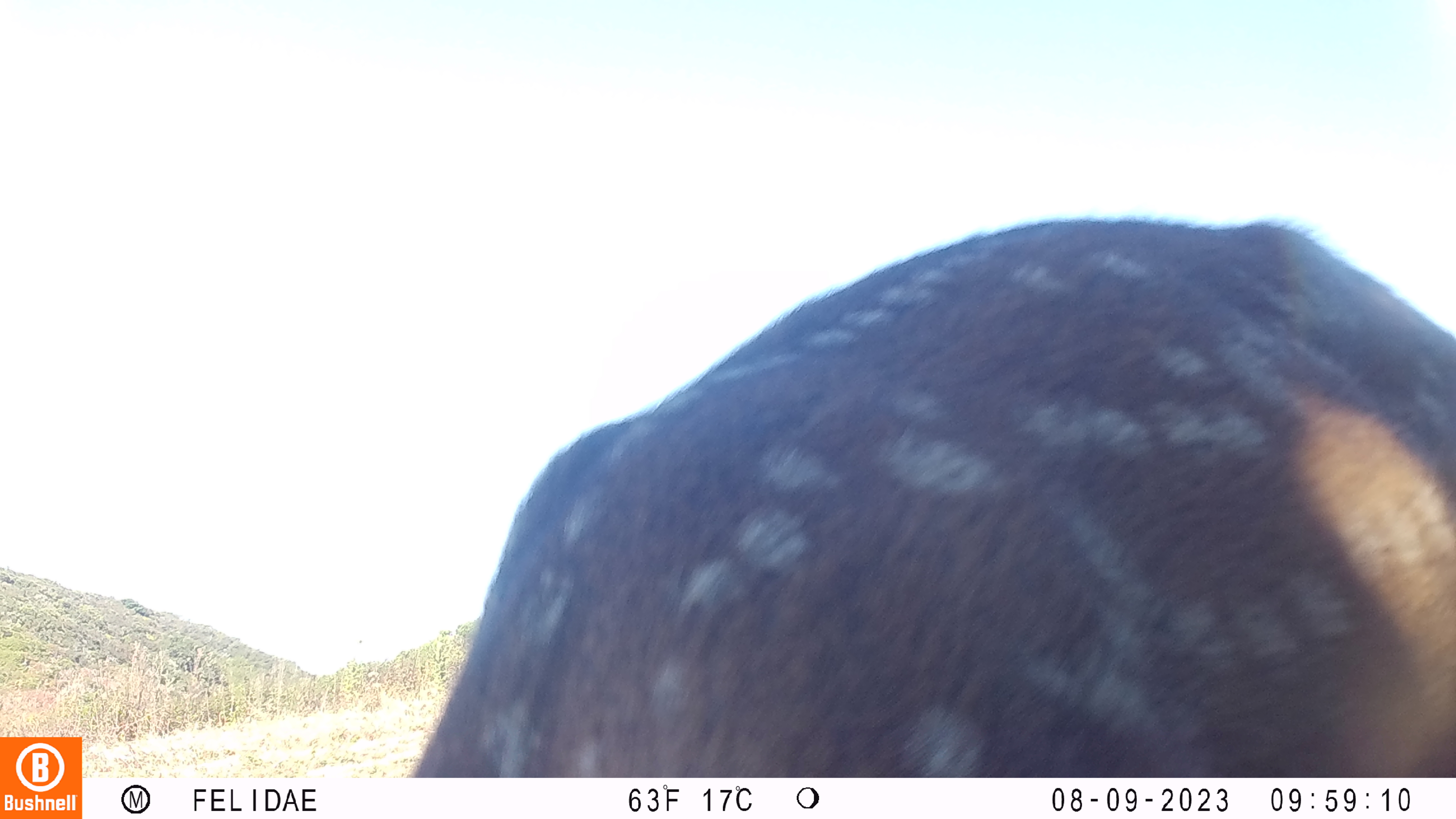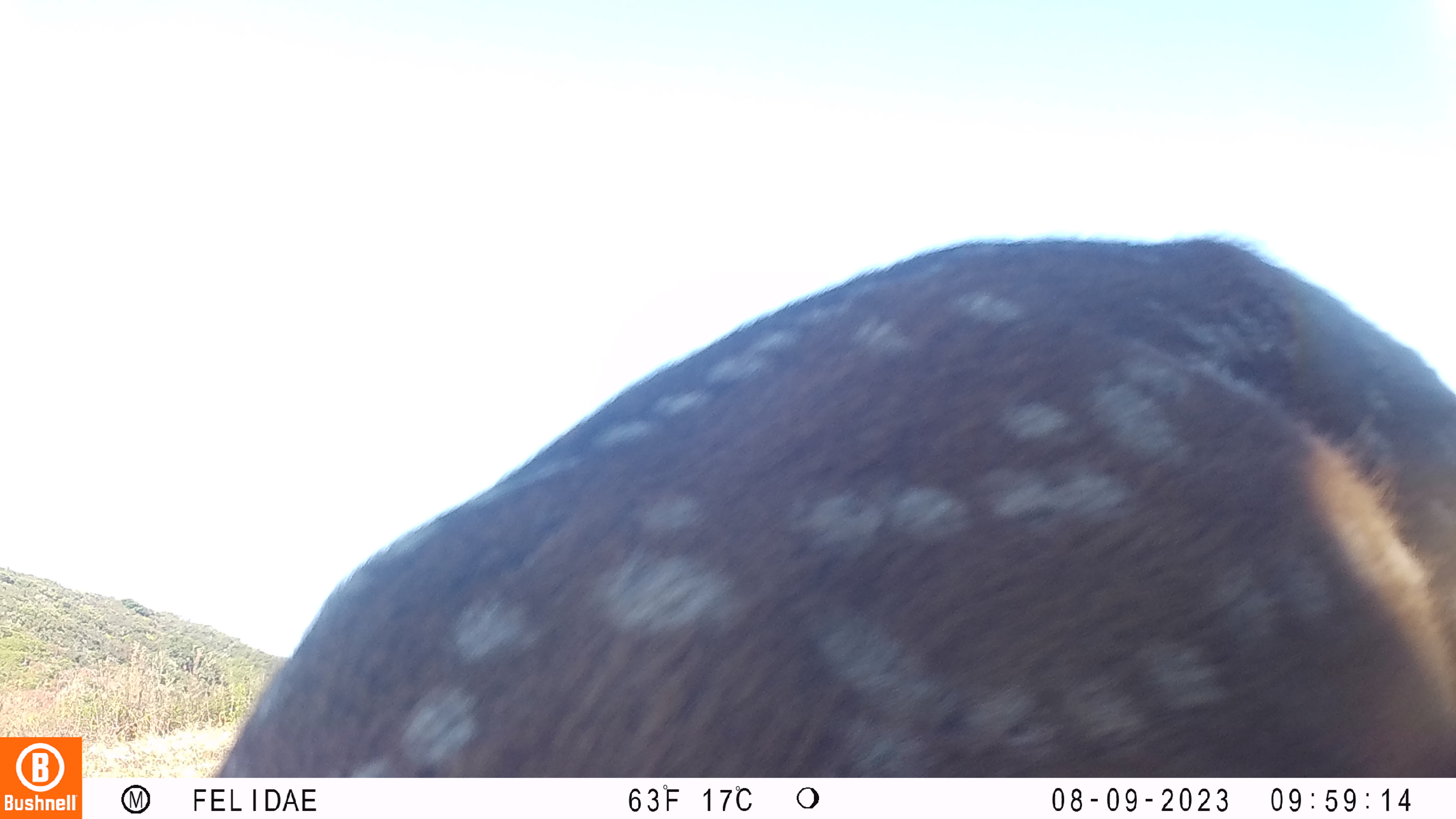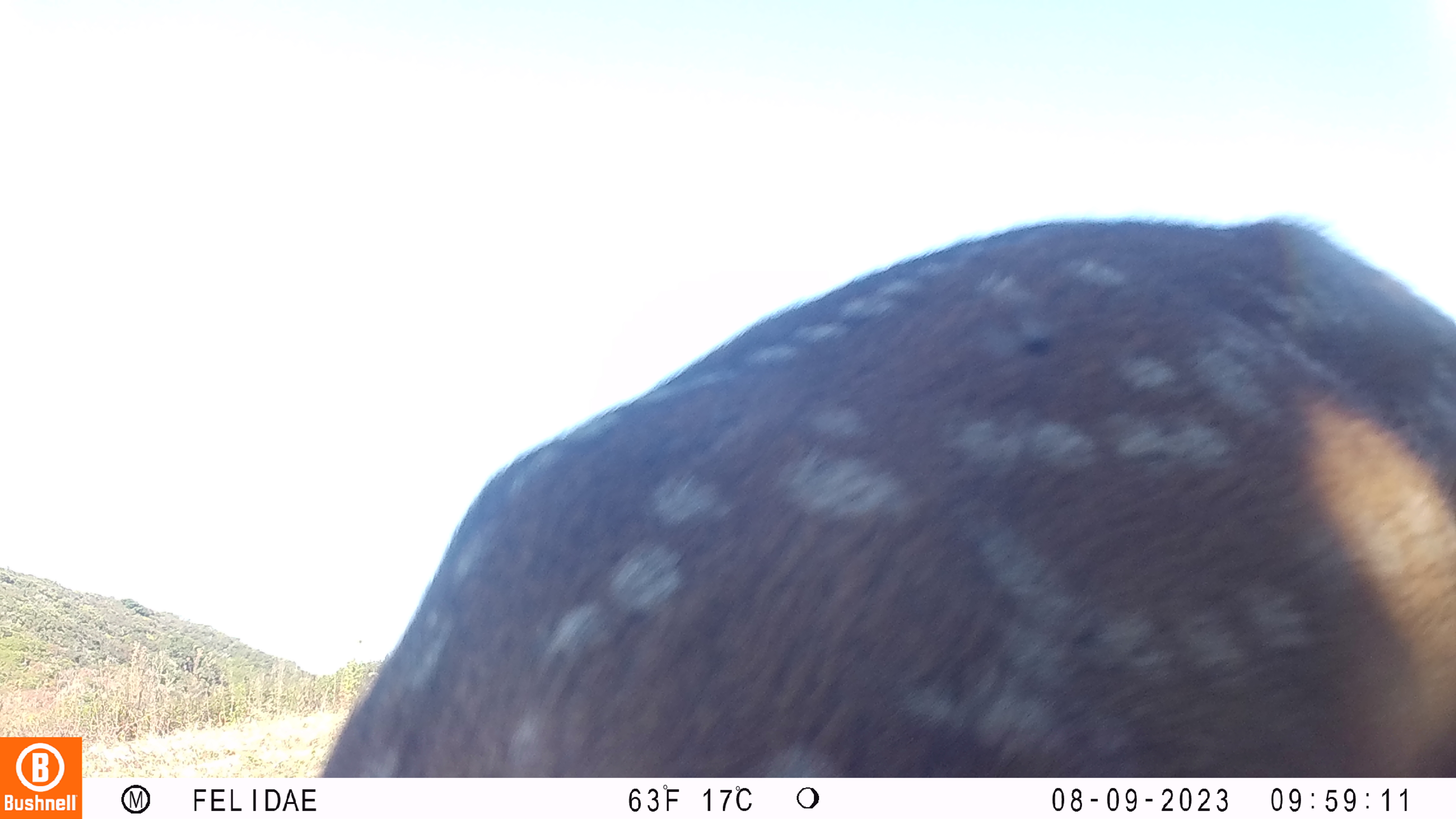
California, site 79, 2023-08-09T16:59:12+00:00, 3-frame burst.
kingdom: Animalia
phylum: Chordata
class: Mammalia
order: Artiodactyla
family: Cervidae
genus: Odocoileus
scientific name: Odocoileus hemionus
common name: mule deer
Mule deer (Odocoileus hemionus).